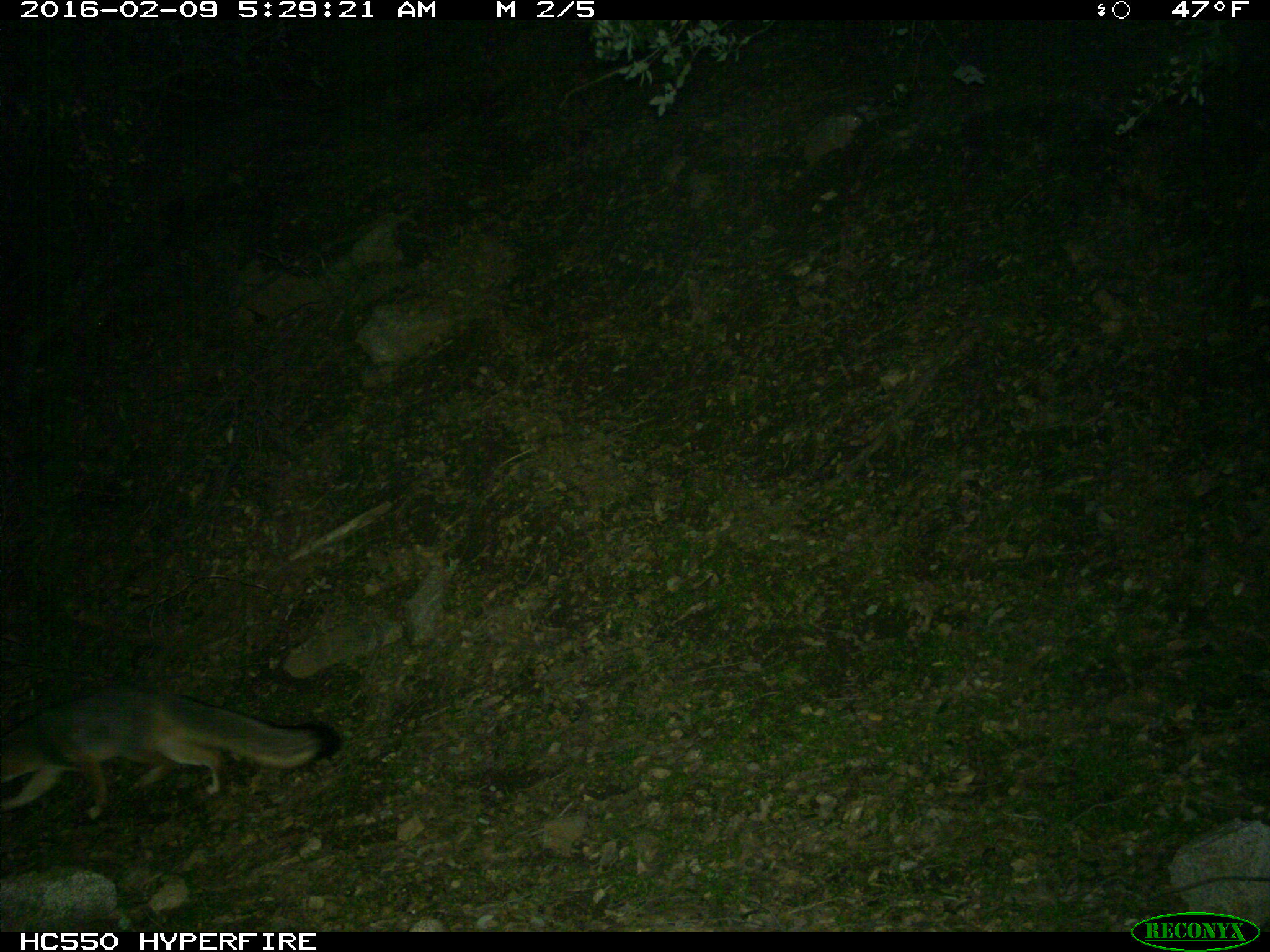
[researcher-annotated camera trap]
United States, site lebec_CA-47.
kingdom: Animalia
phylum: Chordata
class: Mammalia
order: Carnivora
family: Canidae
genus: Urocyon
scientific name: Urocyon cinereoargenteus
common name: gray fox